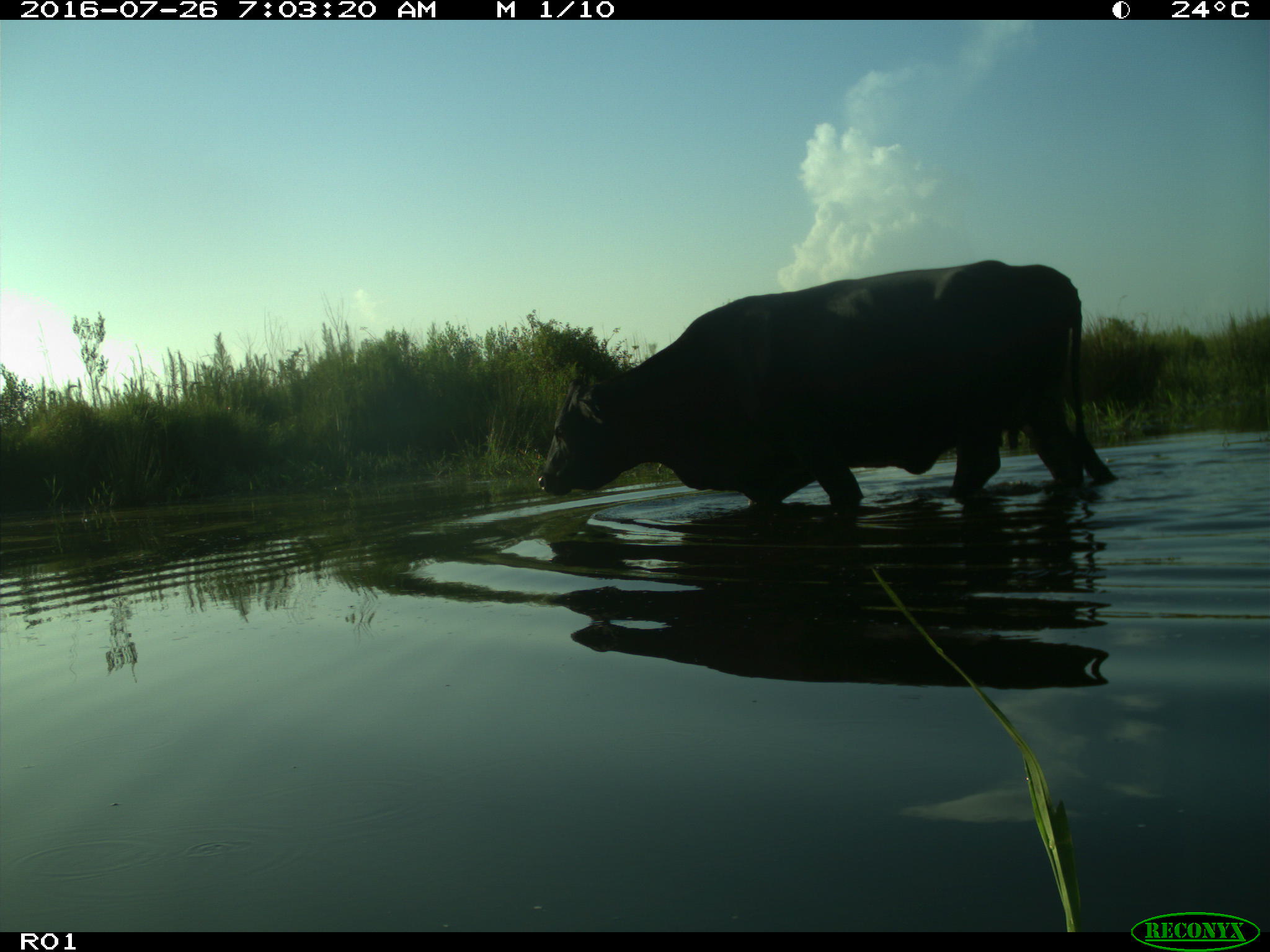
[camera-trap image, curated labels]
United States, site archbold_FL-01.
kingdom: Animalia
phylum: Chordata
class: Mammalia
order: Artiodactyla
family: Bovidae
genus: Bos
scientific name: Bos taurus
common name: domestic cow